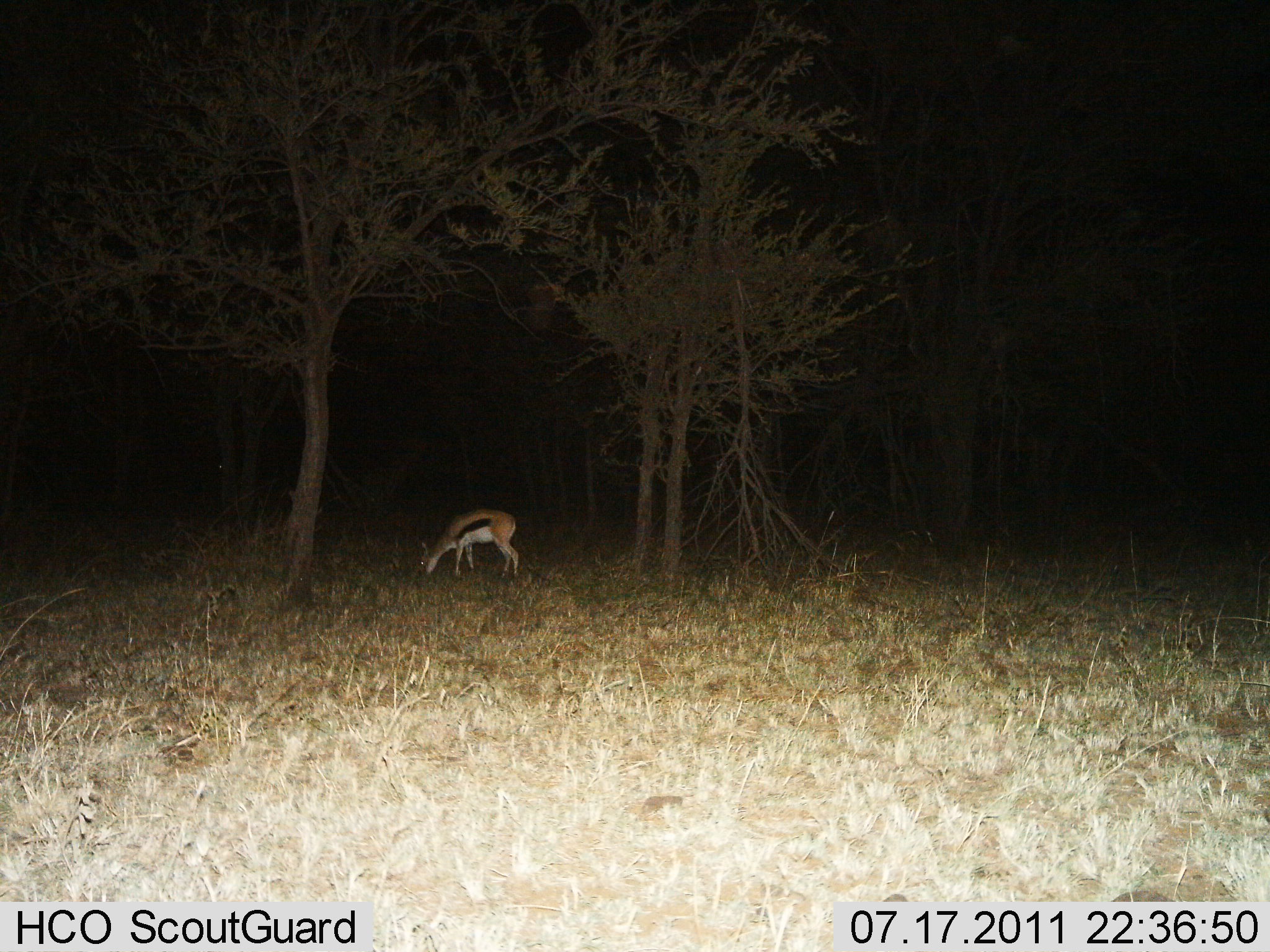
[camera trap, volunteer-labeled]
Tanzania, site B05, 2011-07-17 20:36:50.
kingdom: Animalia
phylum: Chordata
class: Mammalia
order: Artiodactyla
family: Bovidae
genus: Eudorcas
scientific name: Eudorcas thomsonii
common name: thomson's gazelle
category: gazellethomsons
Gazellethomsons (thomson's gazelle) (Eudorcas thomsonii), count 1. Behavior (volunteer vote fractions): standing 30%, resting 0%, moving 0%, interacting 0%. Young present (vote fraction): 0%. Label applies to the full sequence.